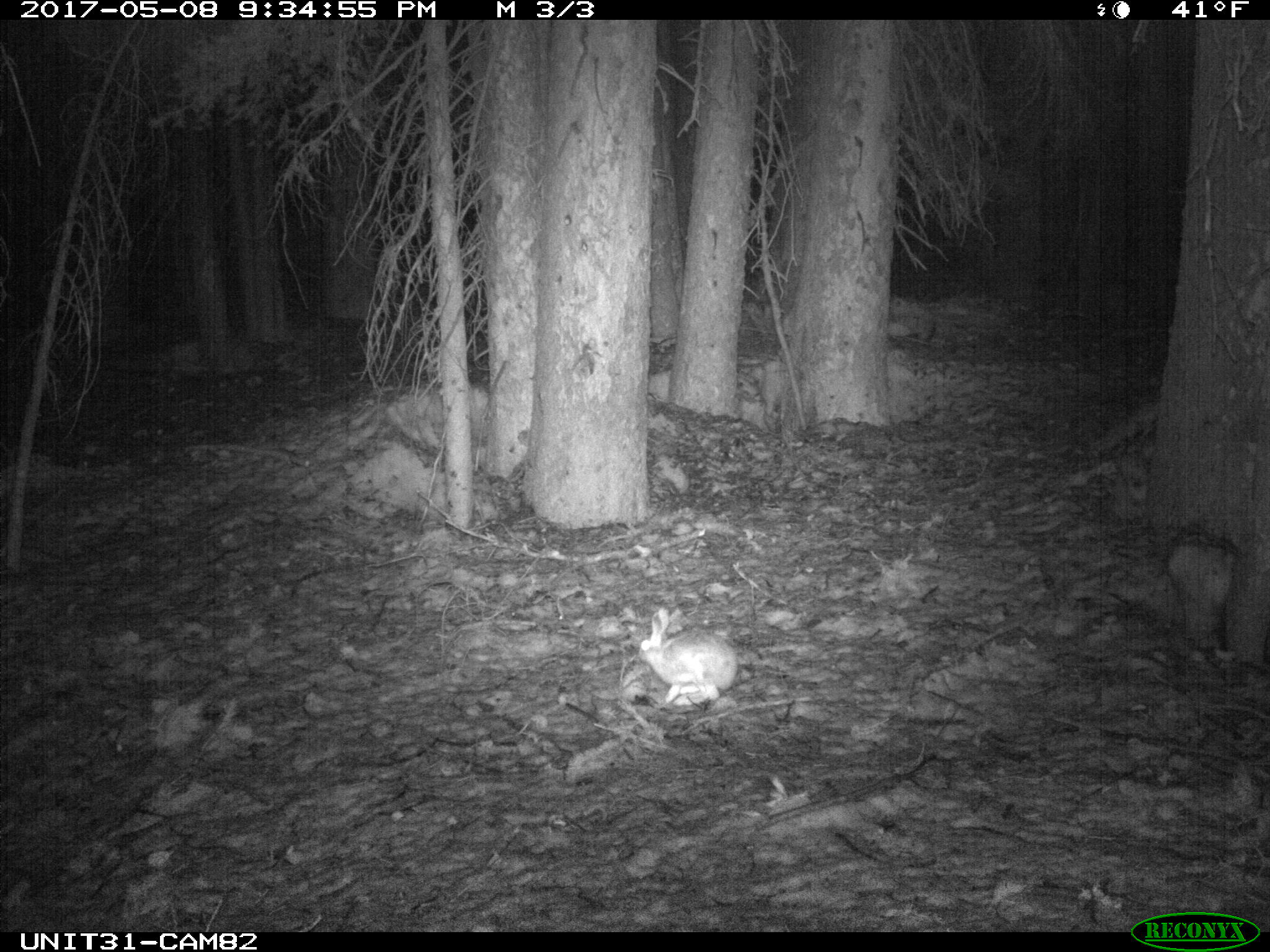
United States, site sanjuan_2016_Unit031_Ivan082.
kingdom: Animalia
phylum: Chordata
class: Mammalia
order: Lagomorpha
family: Leporidae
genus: Lepus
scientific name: Lepus americanus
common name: snowshoe hare